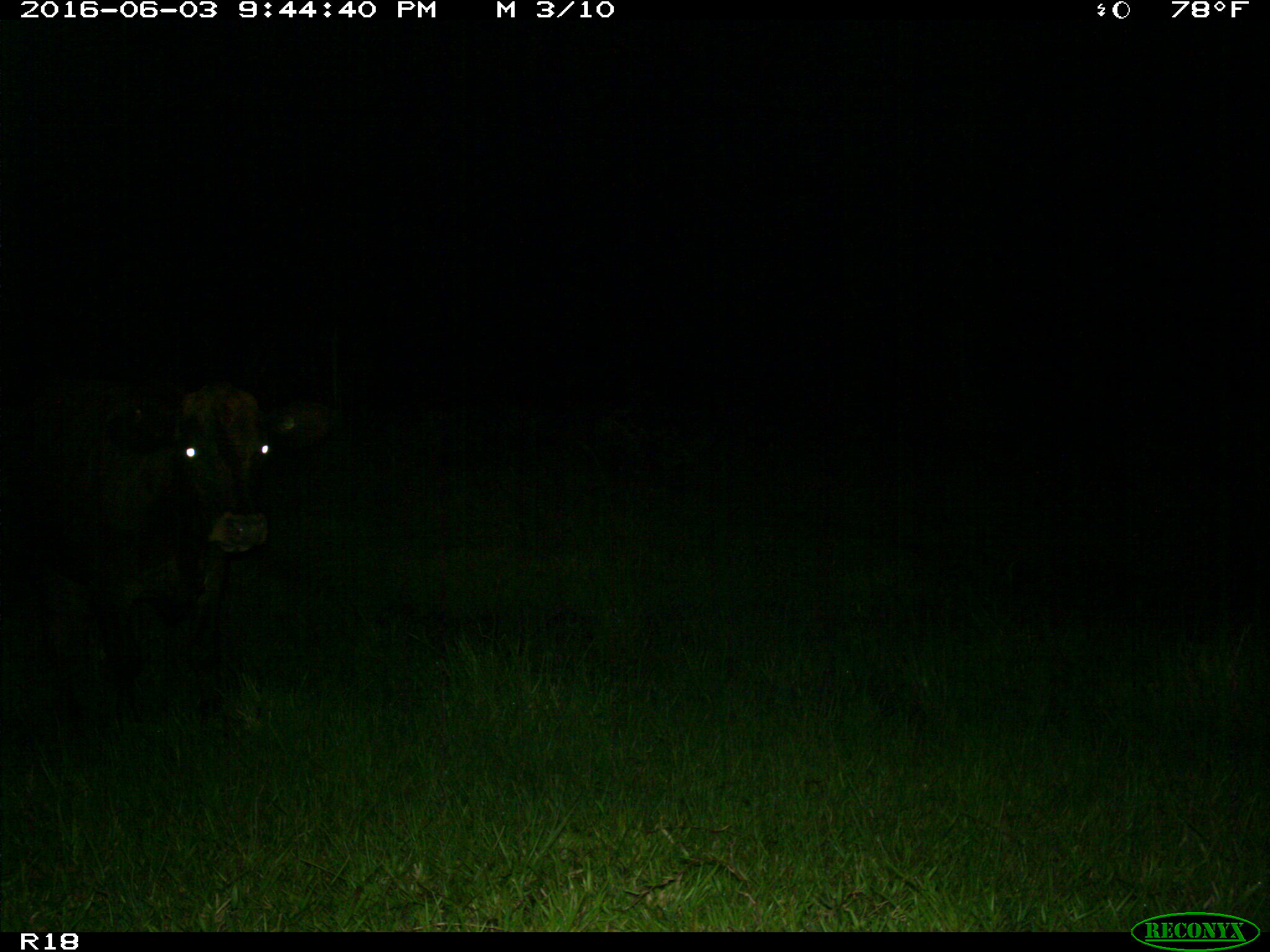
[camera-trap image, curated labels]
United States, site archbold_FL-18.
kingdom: Animalia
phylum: Chordata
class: Mammalia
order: Artiodactyla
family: Bovidae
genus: Bos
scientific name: Bos taurus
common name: domestic cow